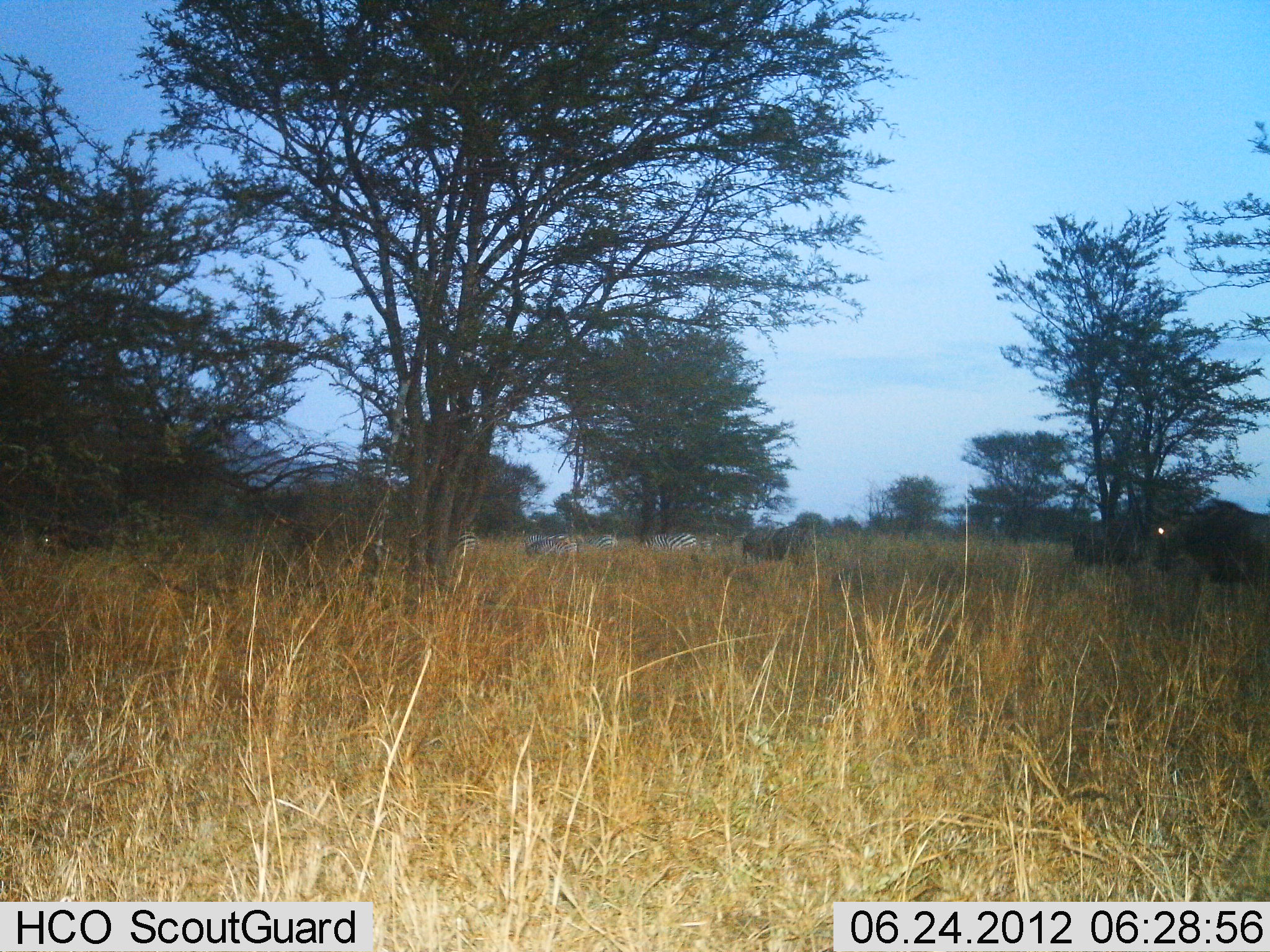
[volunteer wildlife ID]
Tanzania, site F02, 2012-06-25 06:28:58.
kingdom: Animalia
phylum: Chordata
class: Mammalia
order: Artiodactyla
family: Bovidae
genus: Connochaetes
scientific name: Connochaetes taurinus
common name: blue wildebeest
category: wildebeest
Wildebeest (blue wildebeest) (Connochaetes taurinus), count 3. Behavior (volunteer vote fractions): standing 90%, resting 10%, moving 10%, interacting 0%. Young present (vote fraction): 0%. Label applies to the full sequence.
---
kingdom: Animalia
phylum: Chordata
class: Mammalia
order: Perissodactyla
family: Equidae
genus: Equus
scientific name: Equus quagga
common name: plains zebra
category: zebra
Zebra (plains zebra) (Equus quagga), count 4. Behavior (volunteer vote fractions): standing 40%, resting 10%, moving 0%, interacting 10%. Young present (vote fraction): 10%. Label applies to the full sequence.